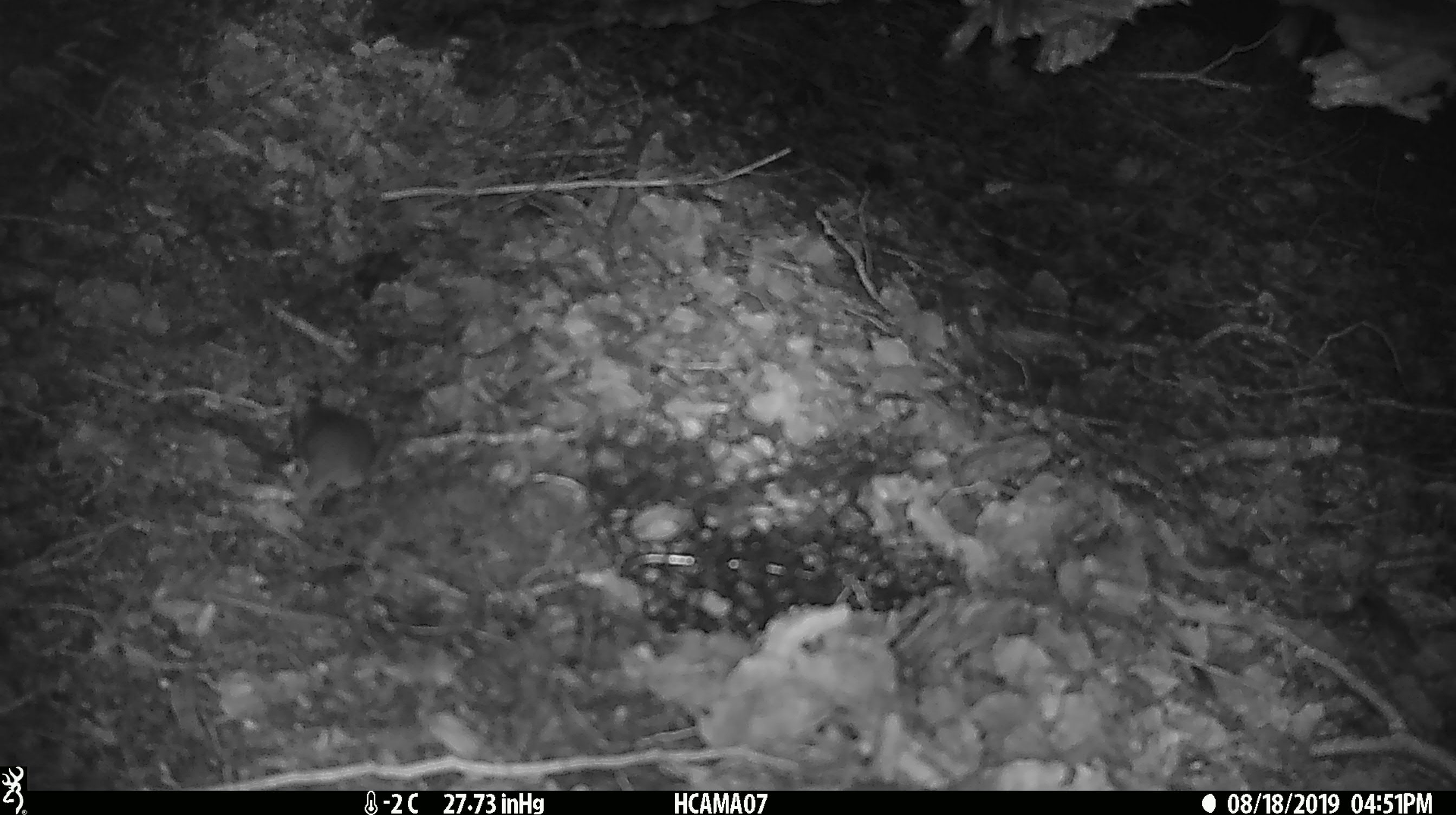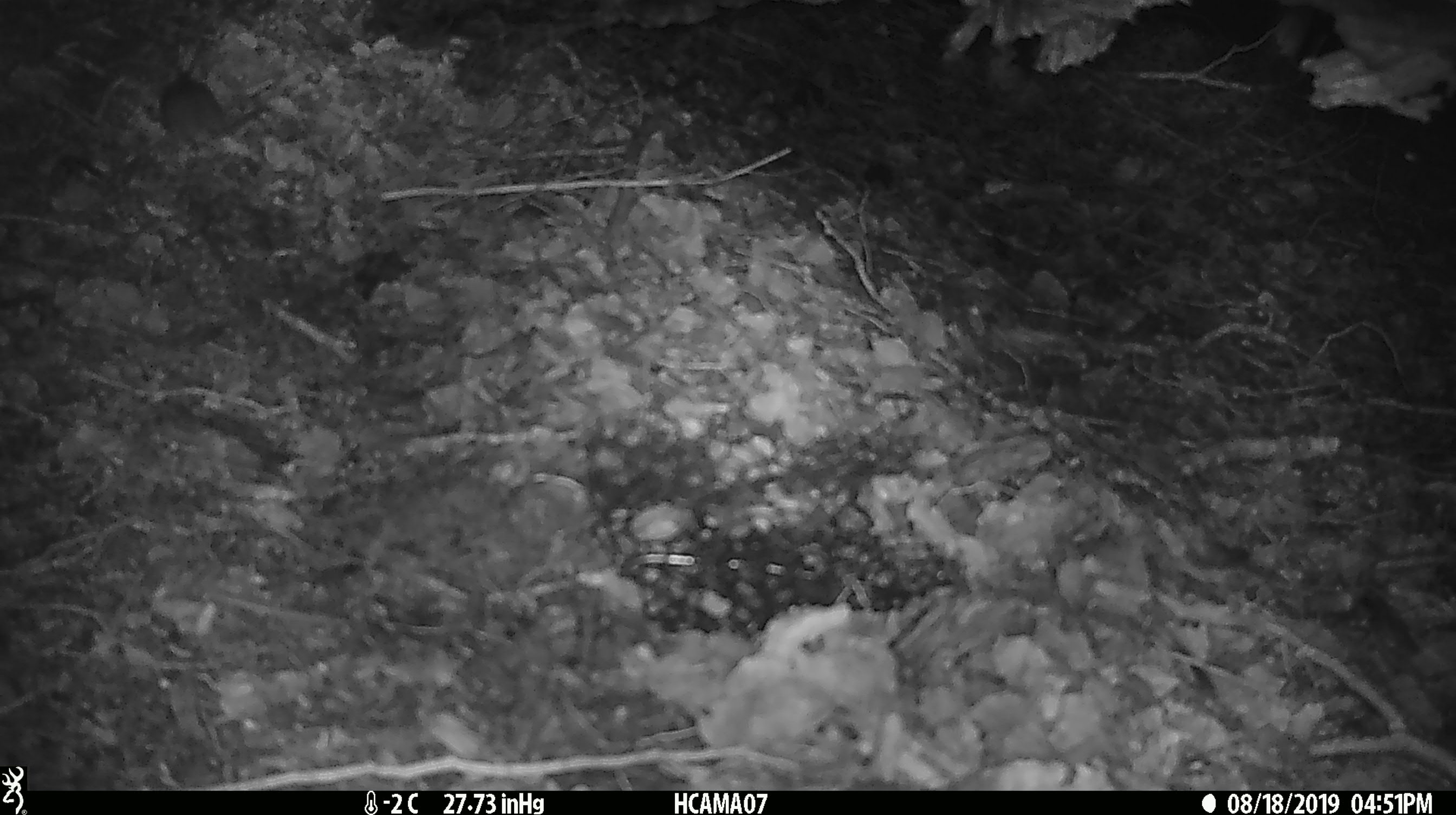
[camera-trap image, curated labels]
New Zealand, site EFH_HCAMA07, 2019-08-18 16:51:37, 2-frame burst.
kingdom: Animalia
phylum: Chordata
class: Mammalia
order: Rodentia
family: Muridae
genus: Mus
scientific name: Mus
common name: mouse